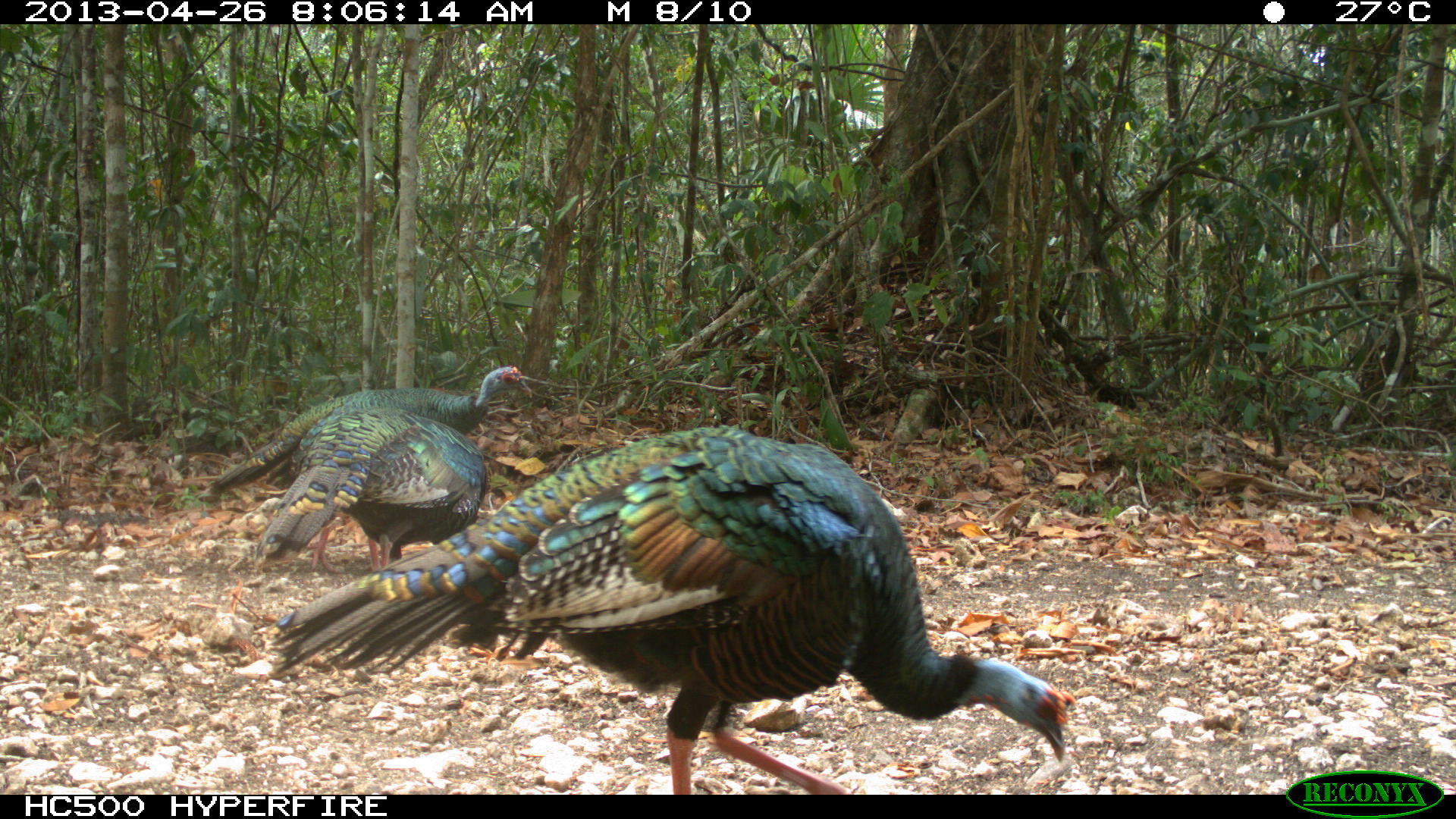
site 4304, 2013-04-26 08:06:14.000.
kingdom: Animalia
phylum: Chordata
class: Aves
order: Galliformes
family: Phasianidae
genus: Meleagris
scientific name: Meleagris ocellata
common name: ocellated turkey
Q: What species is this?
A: Meleagris ocellata (ocellated turkey).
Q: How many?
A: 3.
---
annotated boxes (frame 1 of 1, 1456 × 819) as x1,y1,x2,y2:
meleagris ocellata: 264,421,1075,794; 195,364,533,576; 253,405,487,570